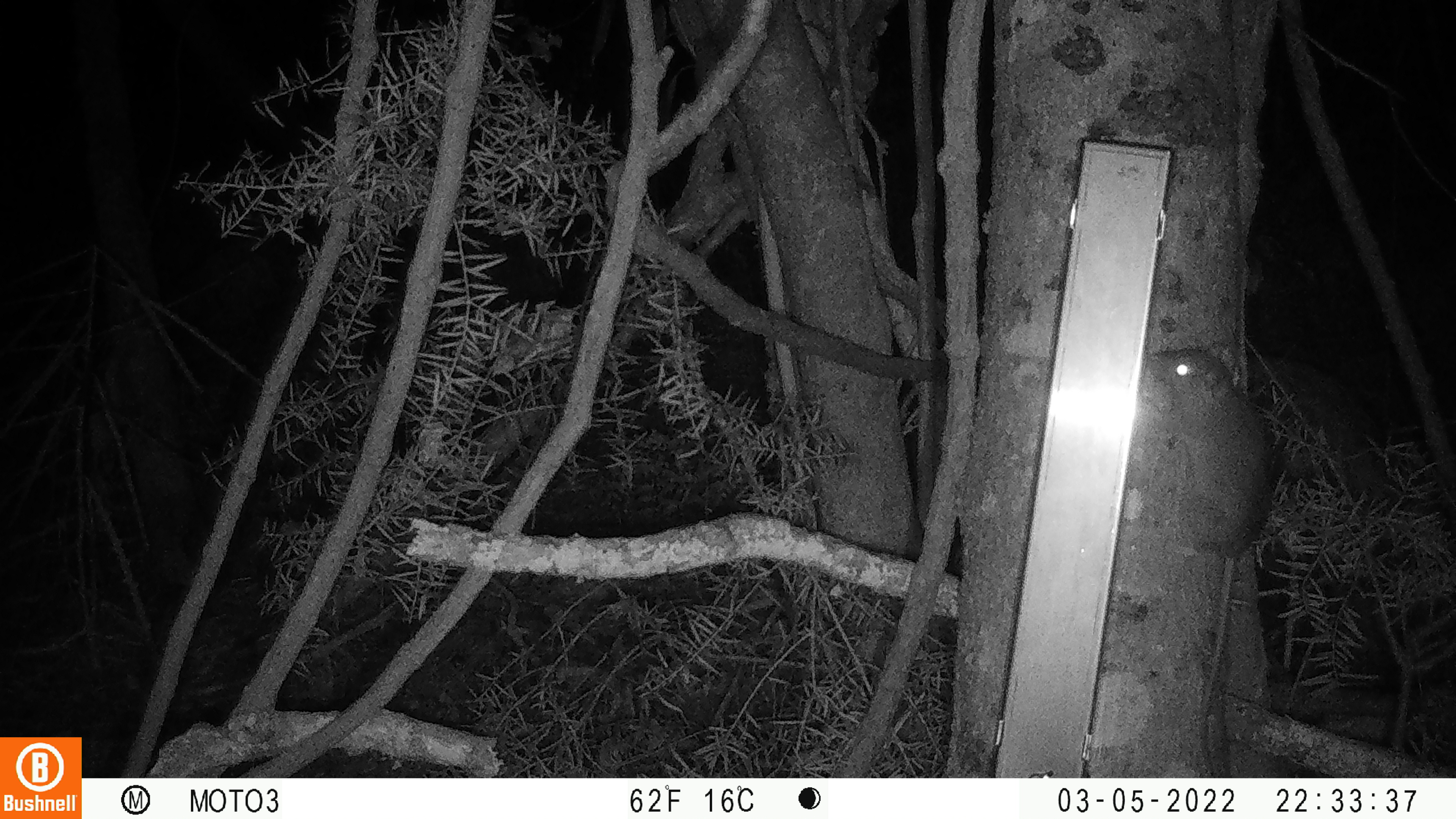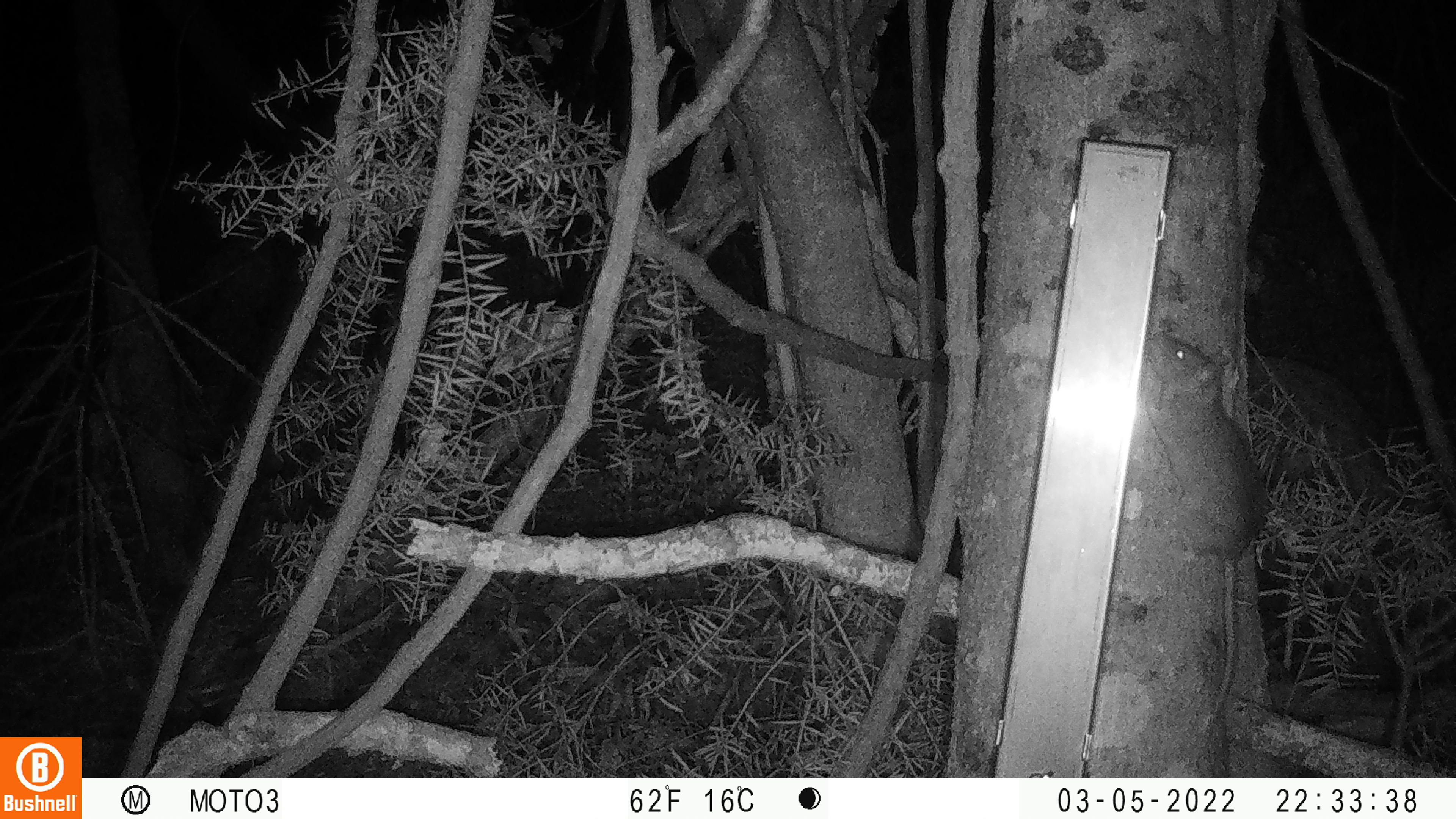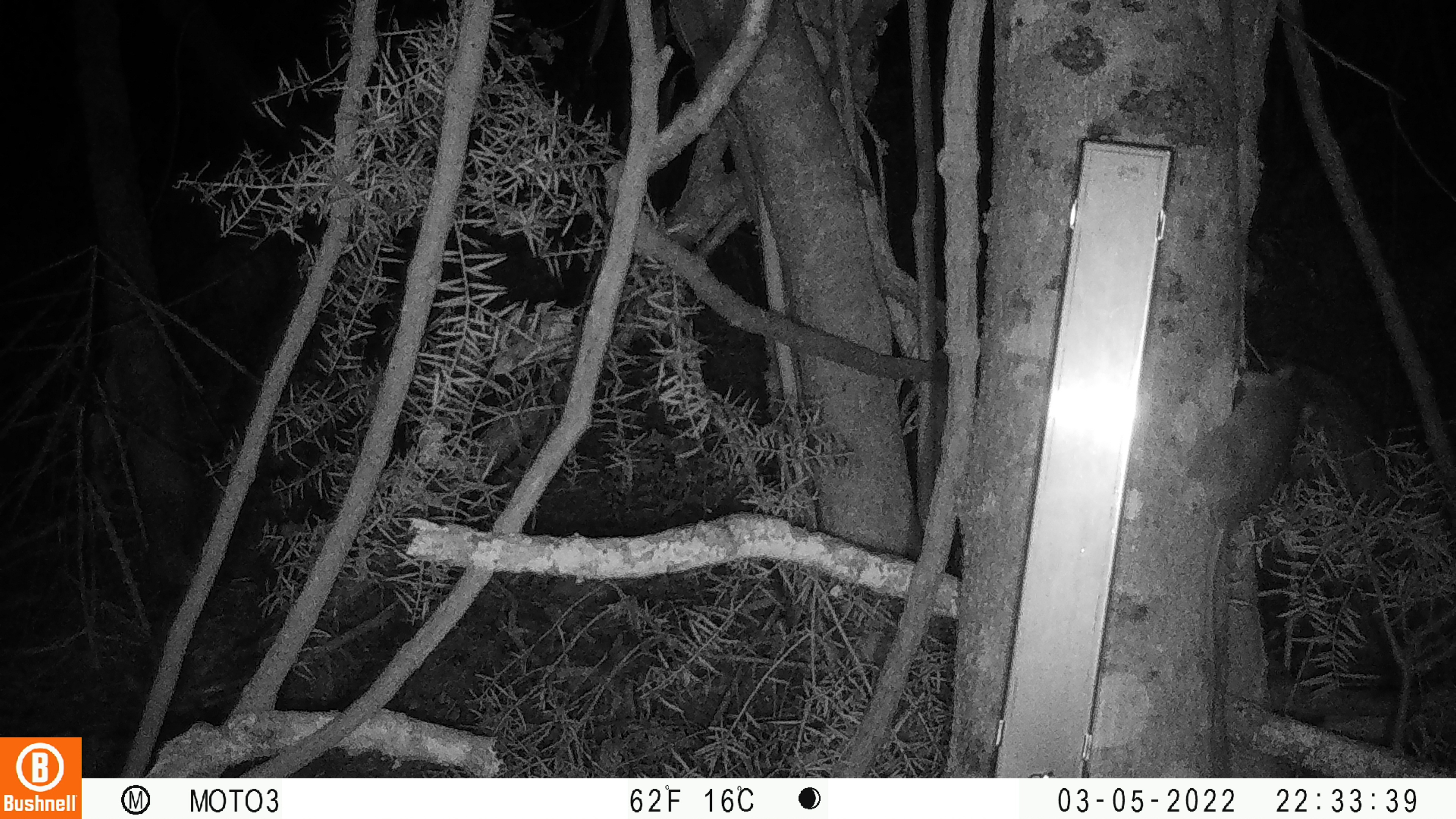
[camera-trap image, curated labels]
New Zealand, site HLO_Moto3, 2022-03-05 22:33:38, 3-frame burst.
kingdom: Animalia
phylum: Chordata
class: Mammalia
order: Rodentia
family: Muridae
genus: Rattus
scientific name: Rattus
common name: rat